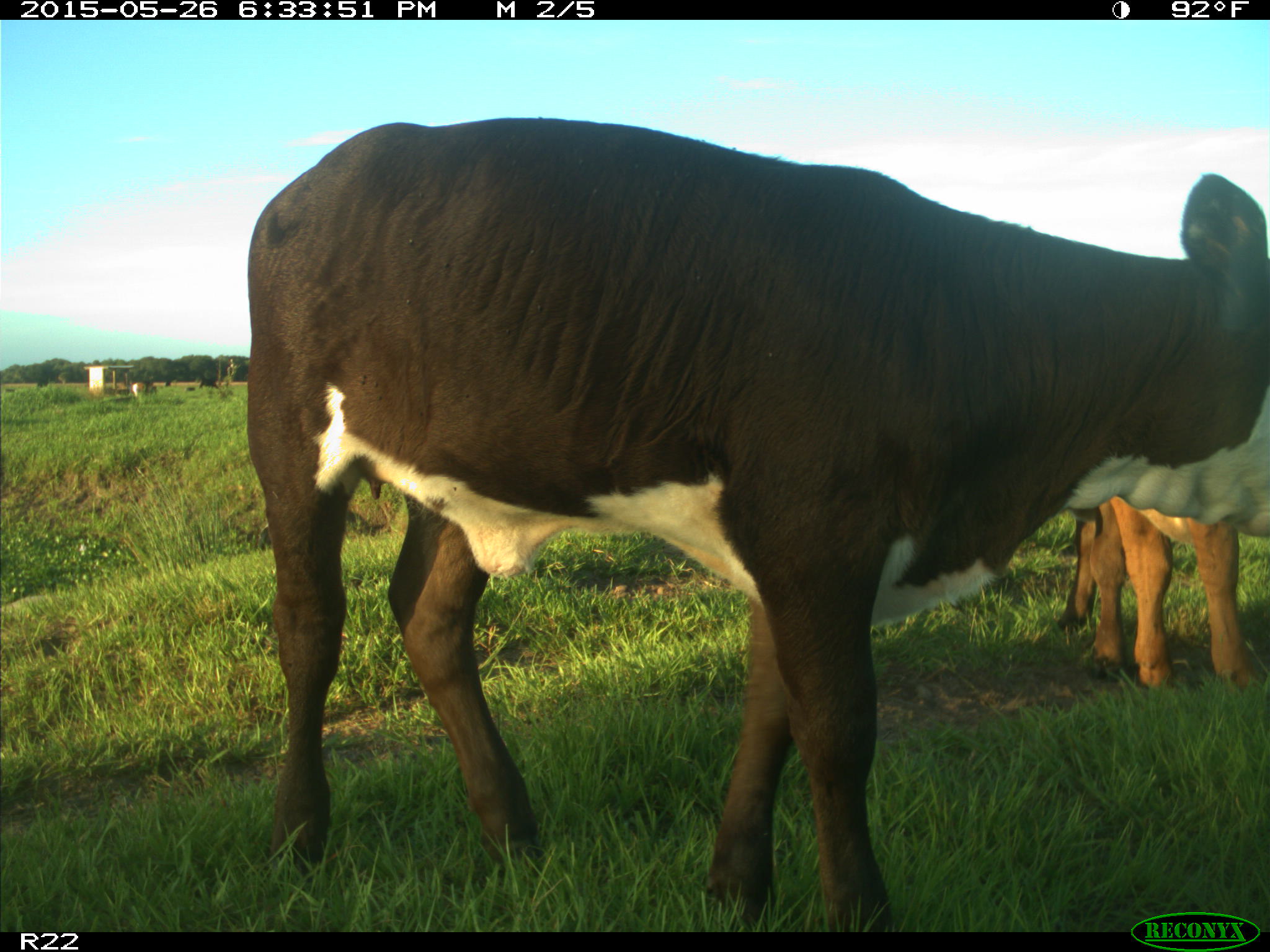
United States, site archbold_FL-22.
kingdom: Animalia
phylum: Chordata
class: Mammalia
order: Artiodactyla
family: Bovidae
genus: Bos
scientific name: Bos taurus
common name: domestic cow